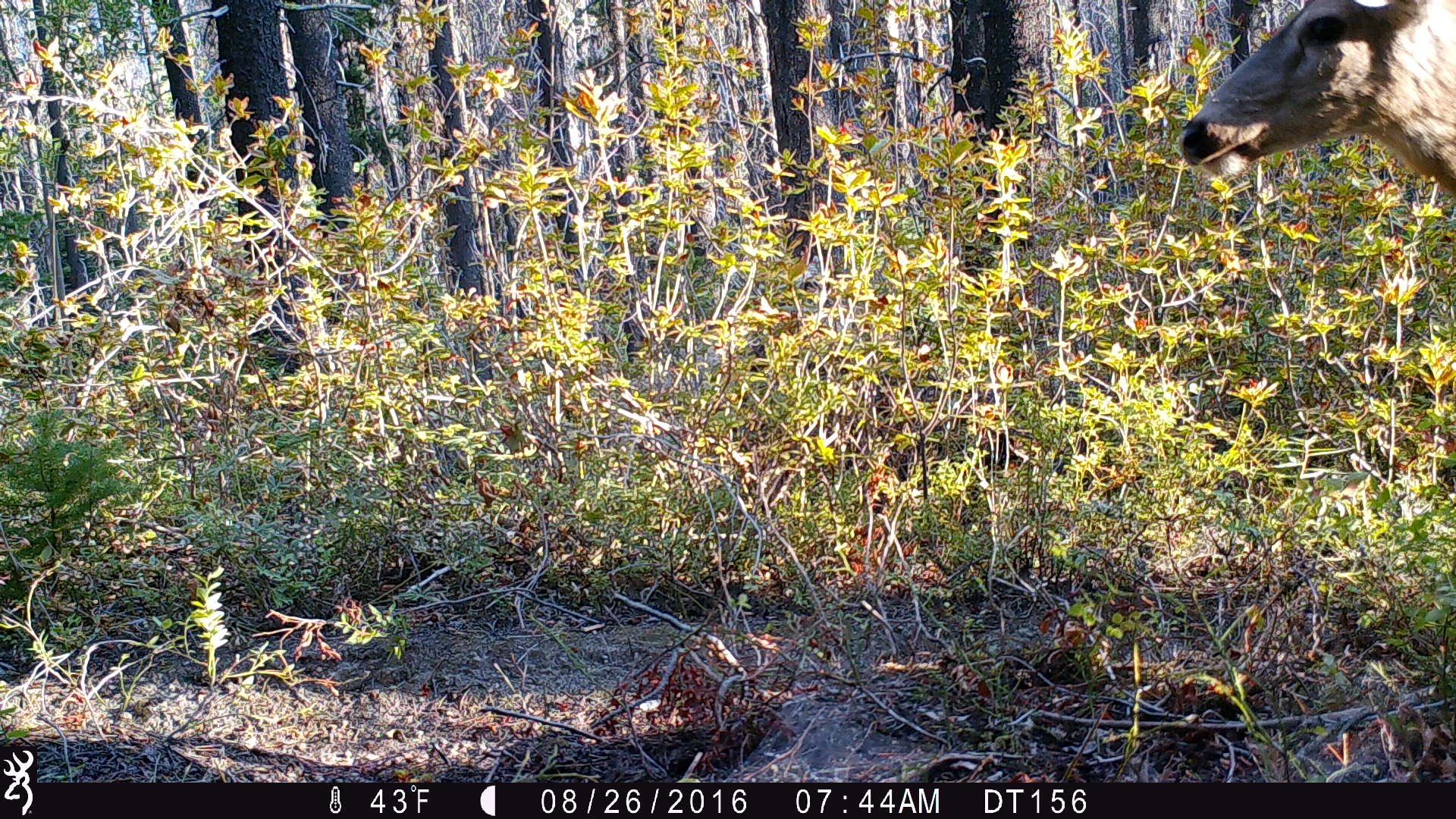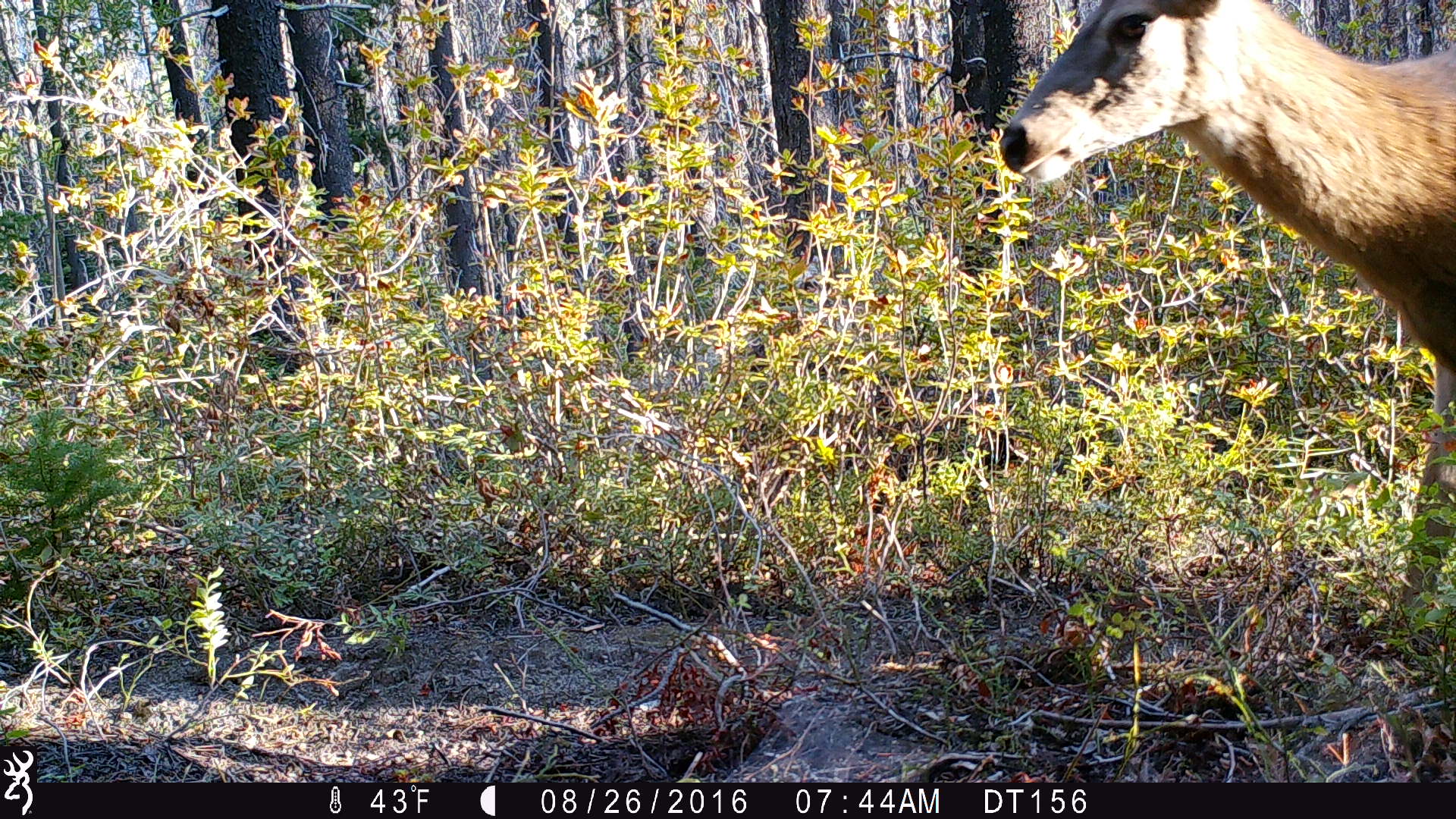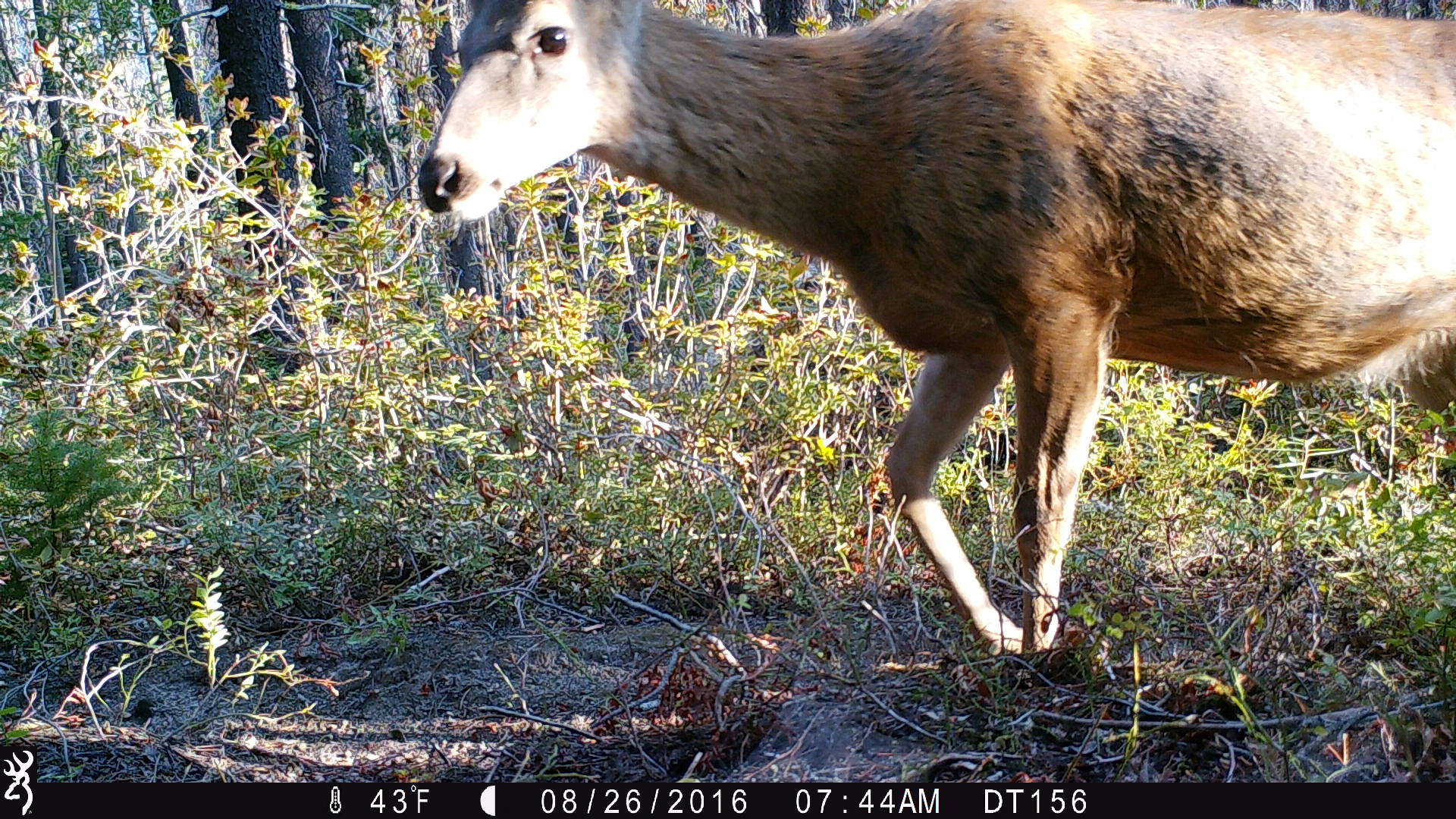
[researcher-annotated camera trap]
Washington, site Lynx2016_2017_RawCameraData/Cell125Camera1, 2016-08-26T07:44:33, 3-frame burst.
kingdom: Animalia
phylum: Chordata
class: Mammalia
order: Artiodactyla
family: Cervidae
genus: Odocoileus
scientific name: Odocoileus hemionus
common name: mule deer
Odocoileus hemionus (mule deer). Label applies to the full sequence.